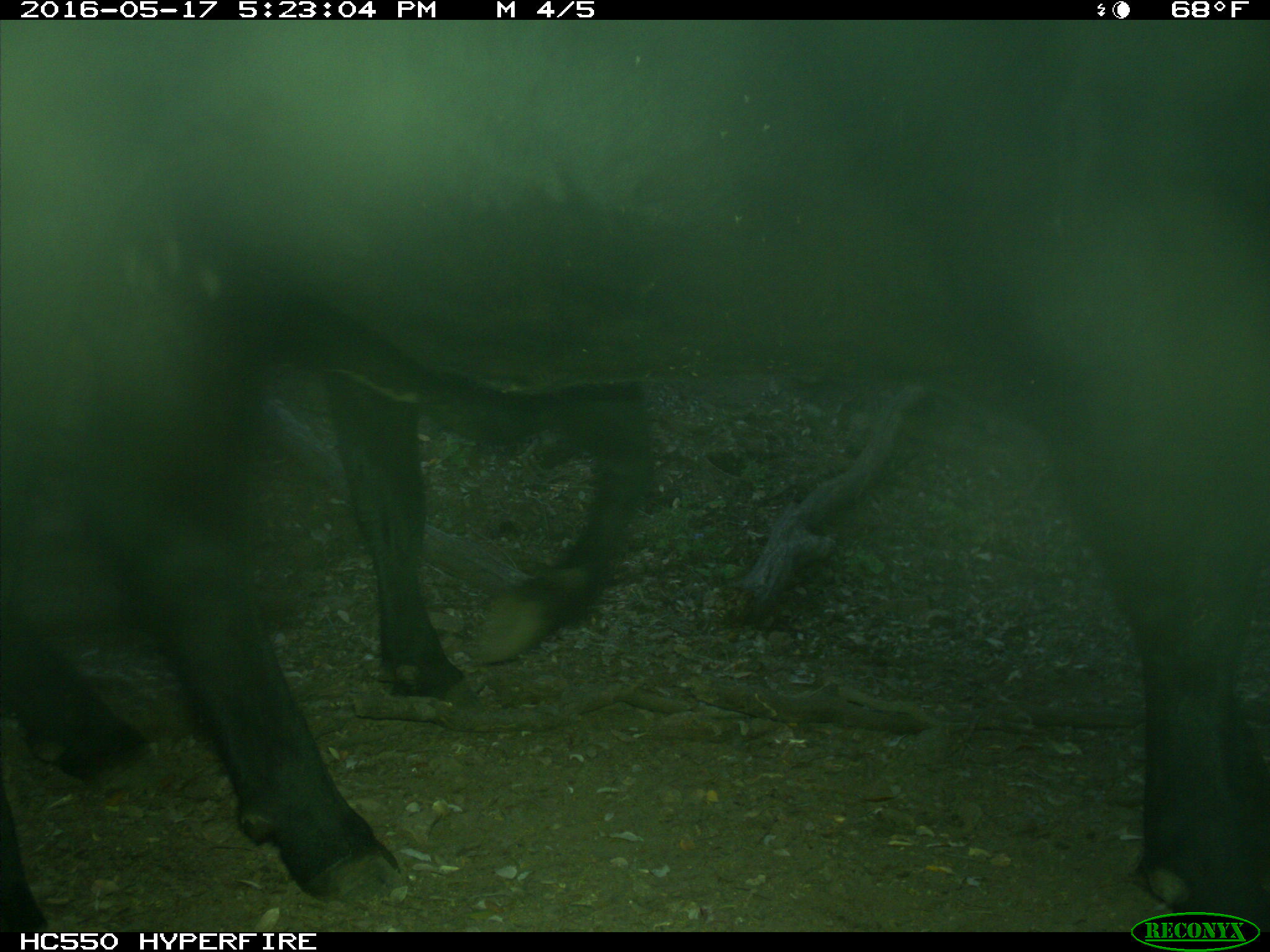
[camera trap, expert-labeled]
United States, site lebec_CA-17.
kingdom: Animalia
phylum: Chordata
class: Mammalia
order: Artiodactyla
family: Bovidae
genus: Bos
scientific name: Bos taurus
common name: domestic cow